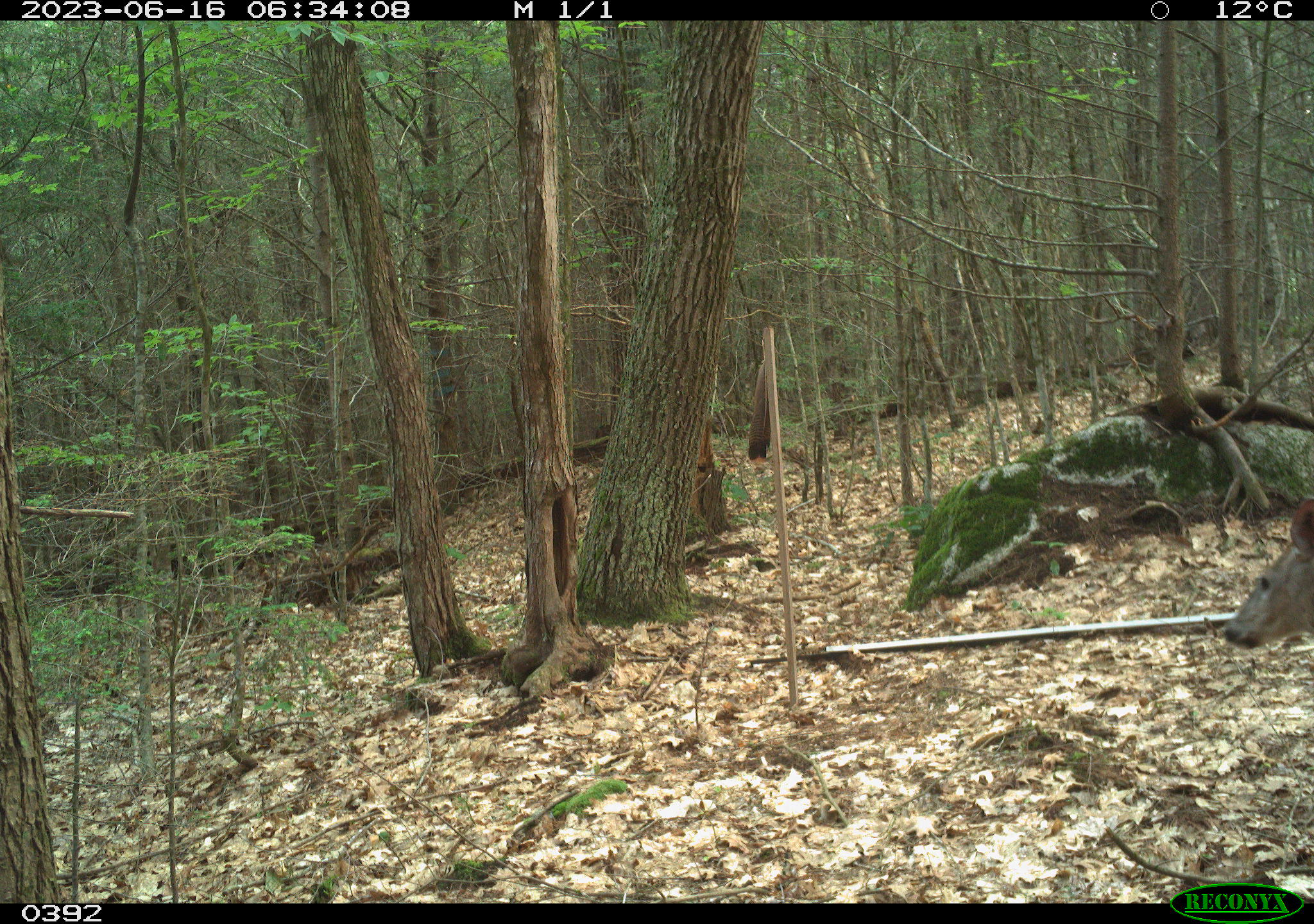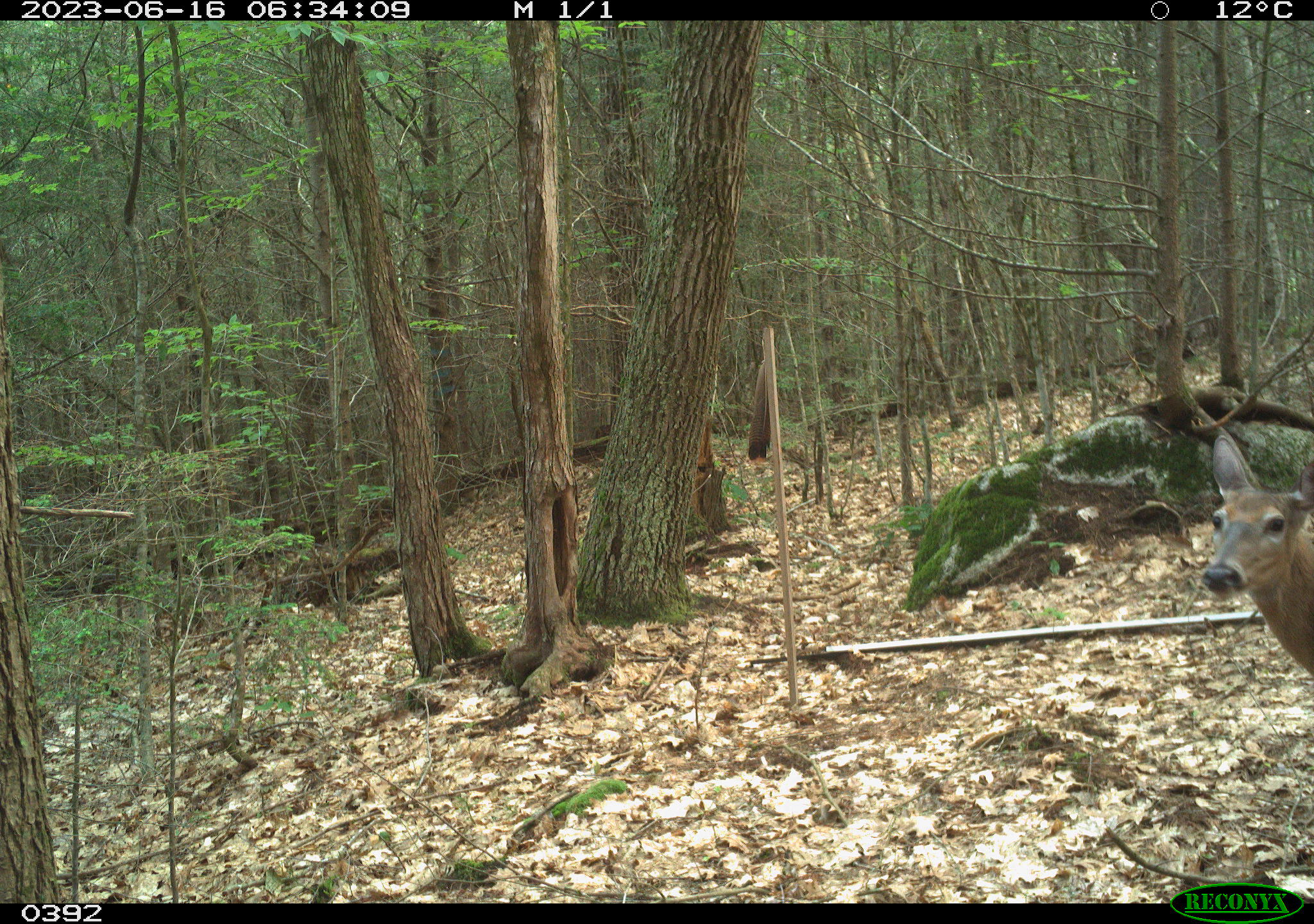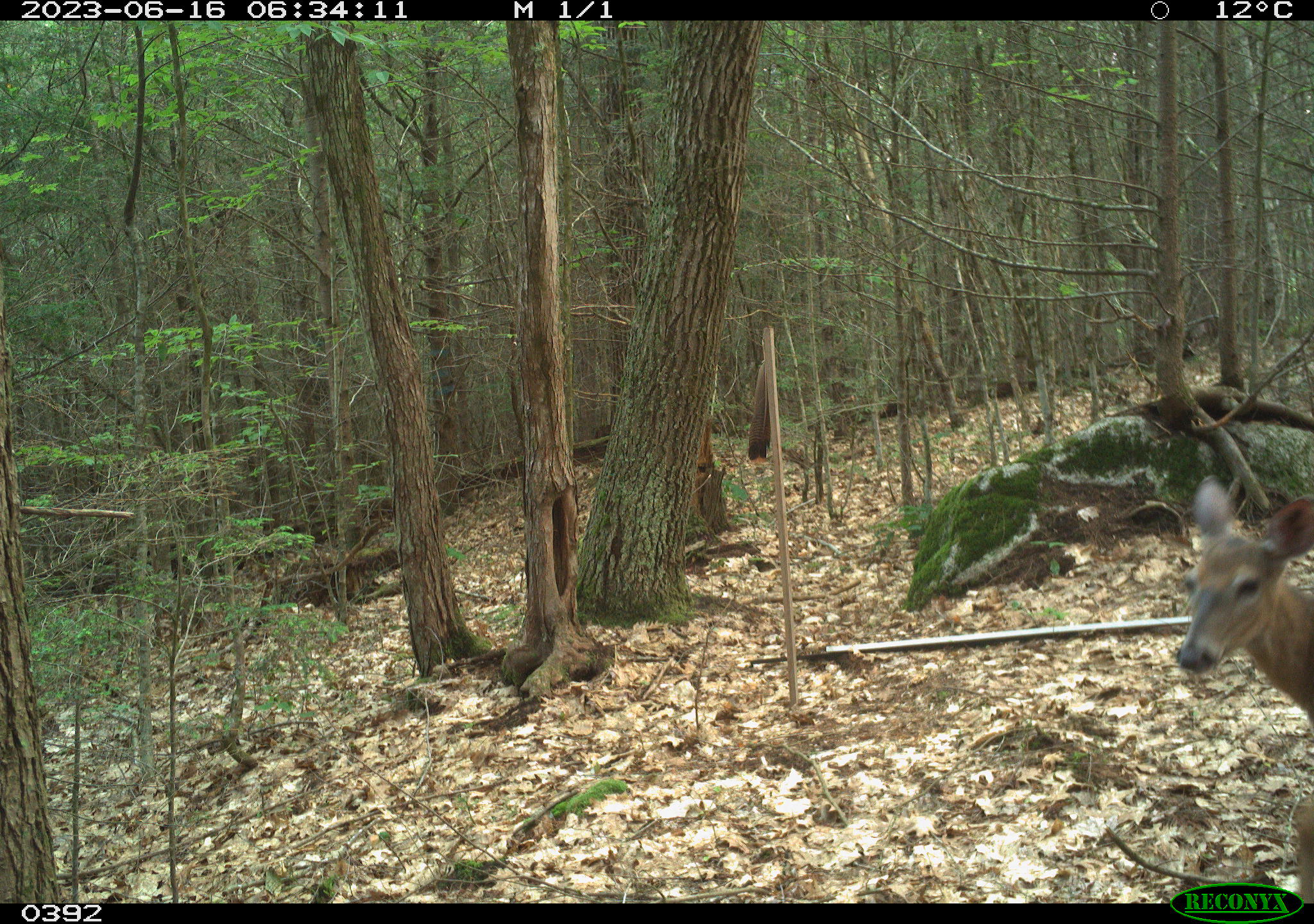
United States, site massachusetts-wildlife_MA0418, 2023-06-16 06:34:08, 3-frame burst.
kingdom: Animalia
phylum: Chordata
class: Mammalia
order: Artiodactyla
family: Cervidae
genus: Odocoileus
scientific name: Odocoileus virginianus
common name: white-tailed deer